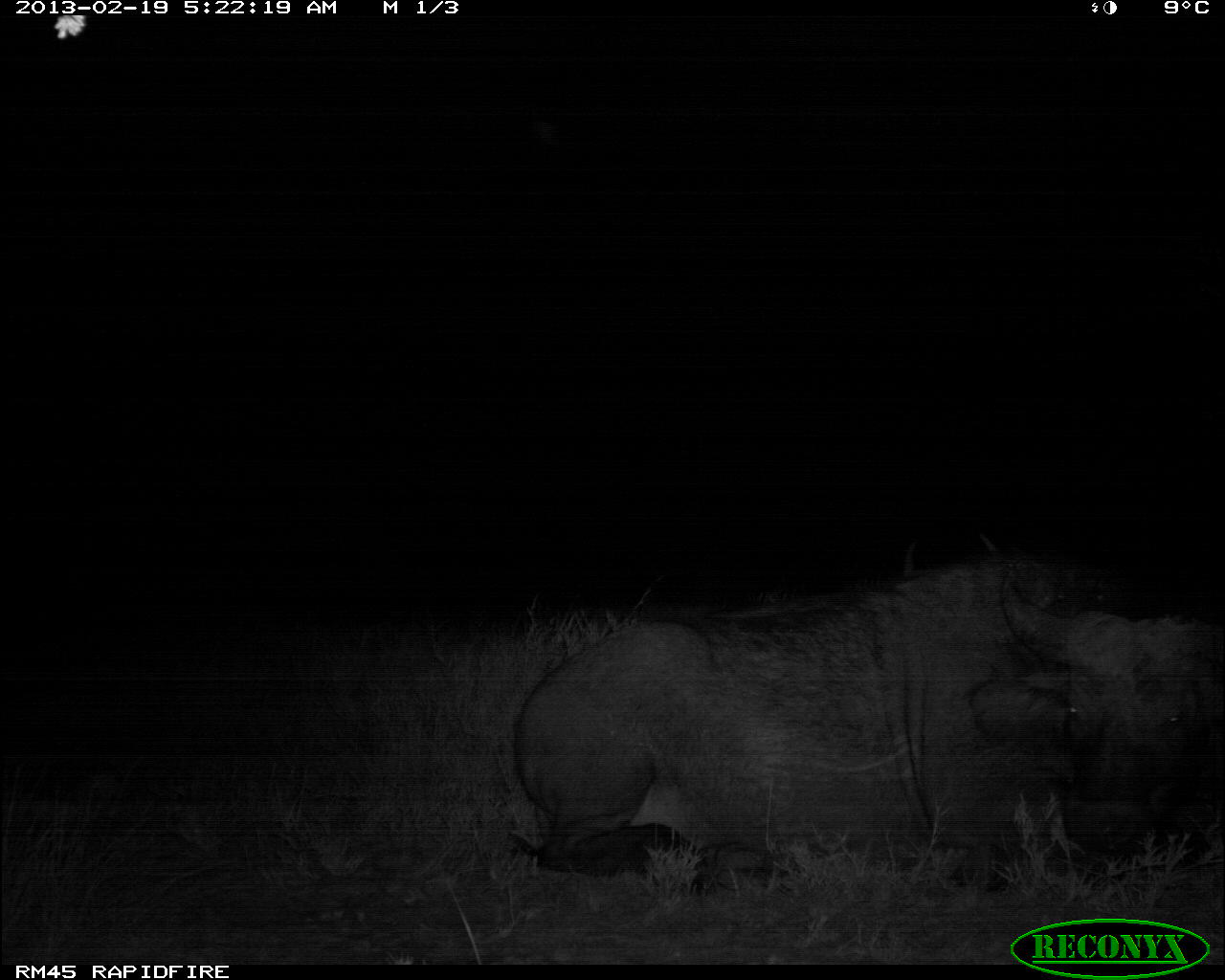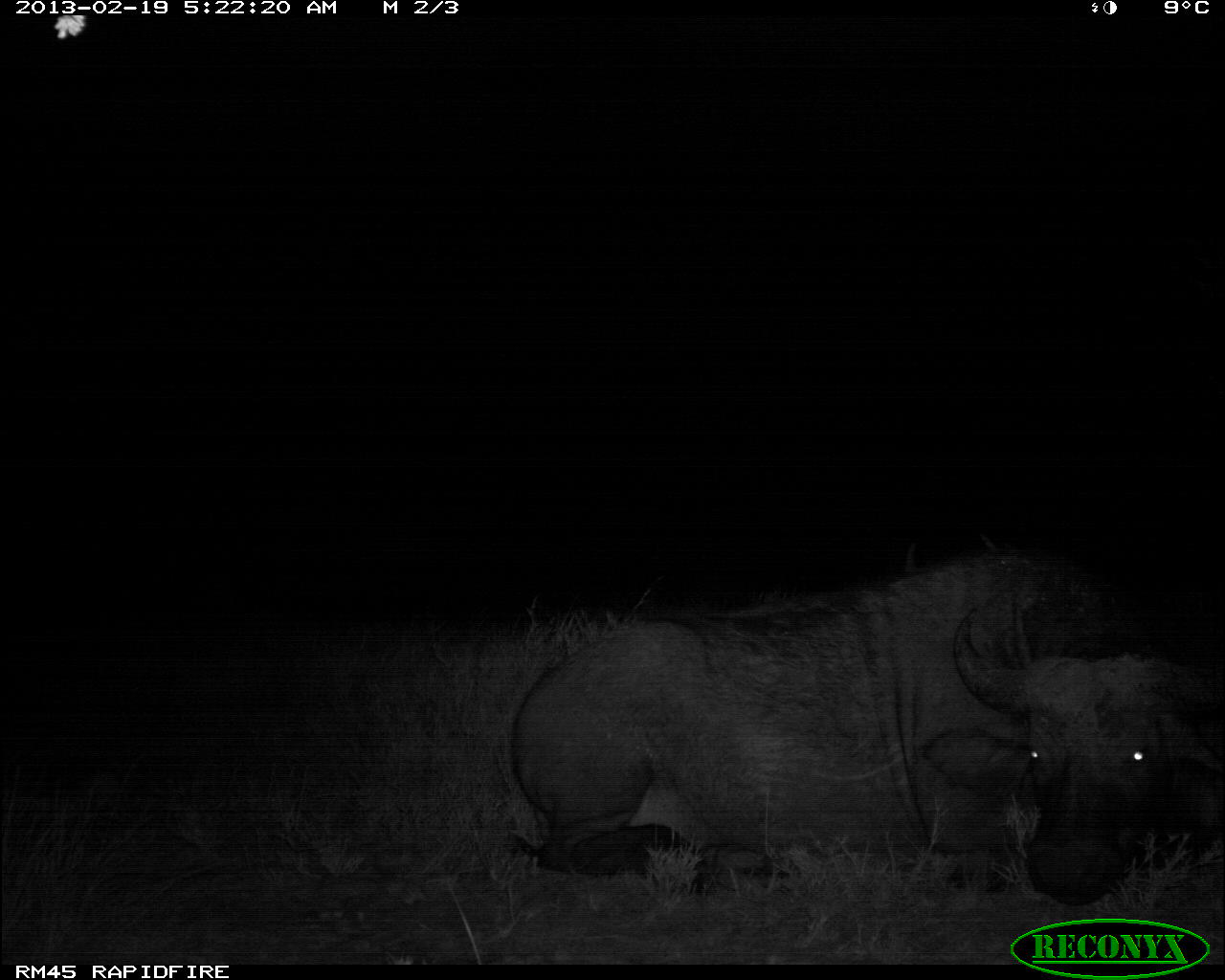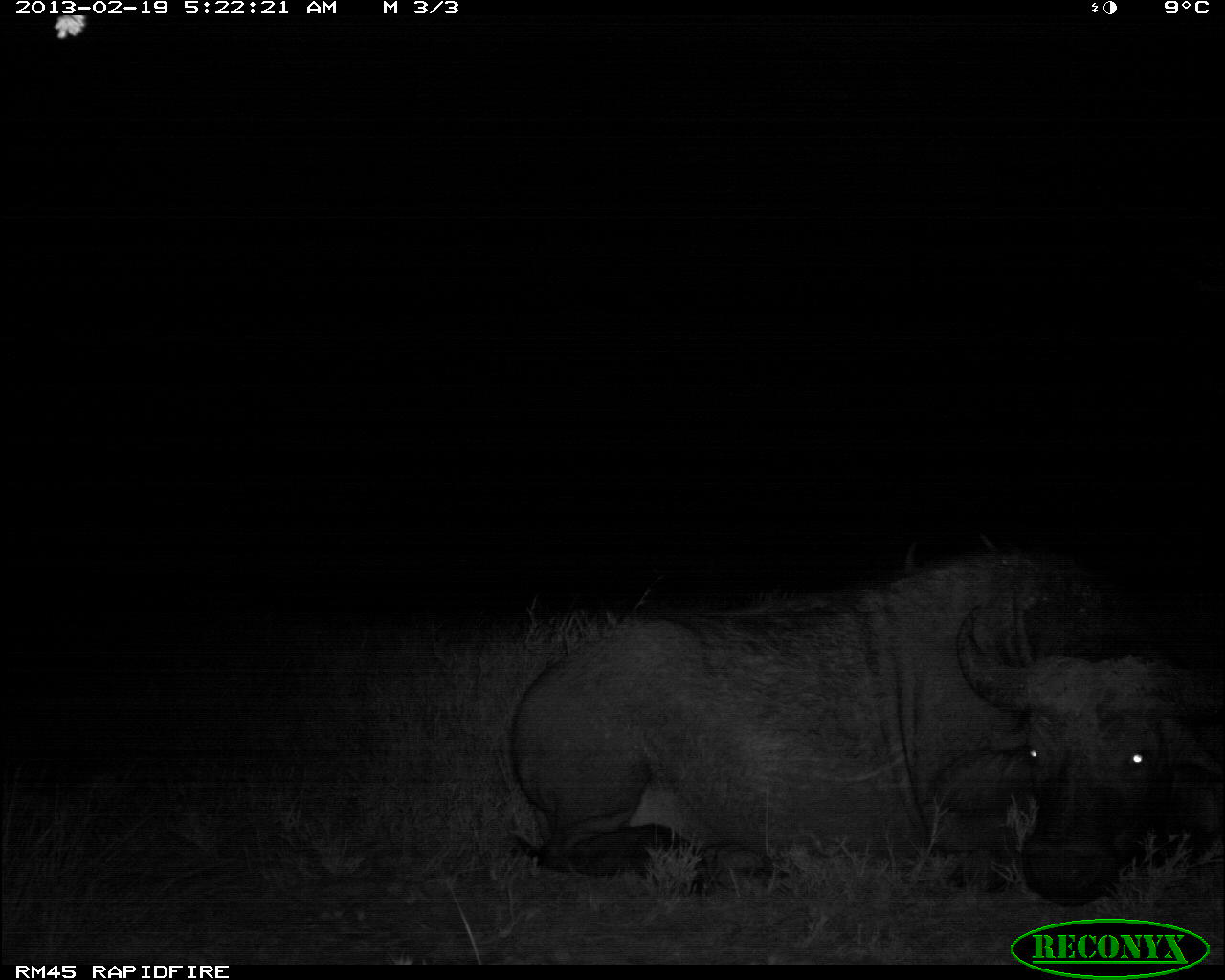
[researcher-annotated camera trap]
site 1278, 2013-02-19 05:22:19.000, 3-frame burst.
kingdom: Animalia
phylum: Chordata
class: Mammalia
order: Artiodactyla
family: Bovidae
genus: Syncerus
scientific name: Syncerus caffer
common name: african buffalo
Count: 2.